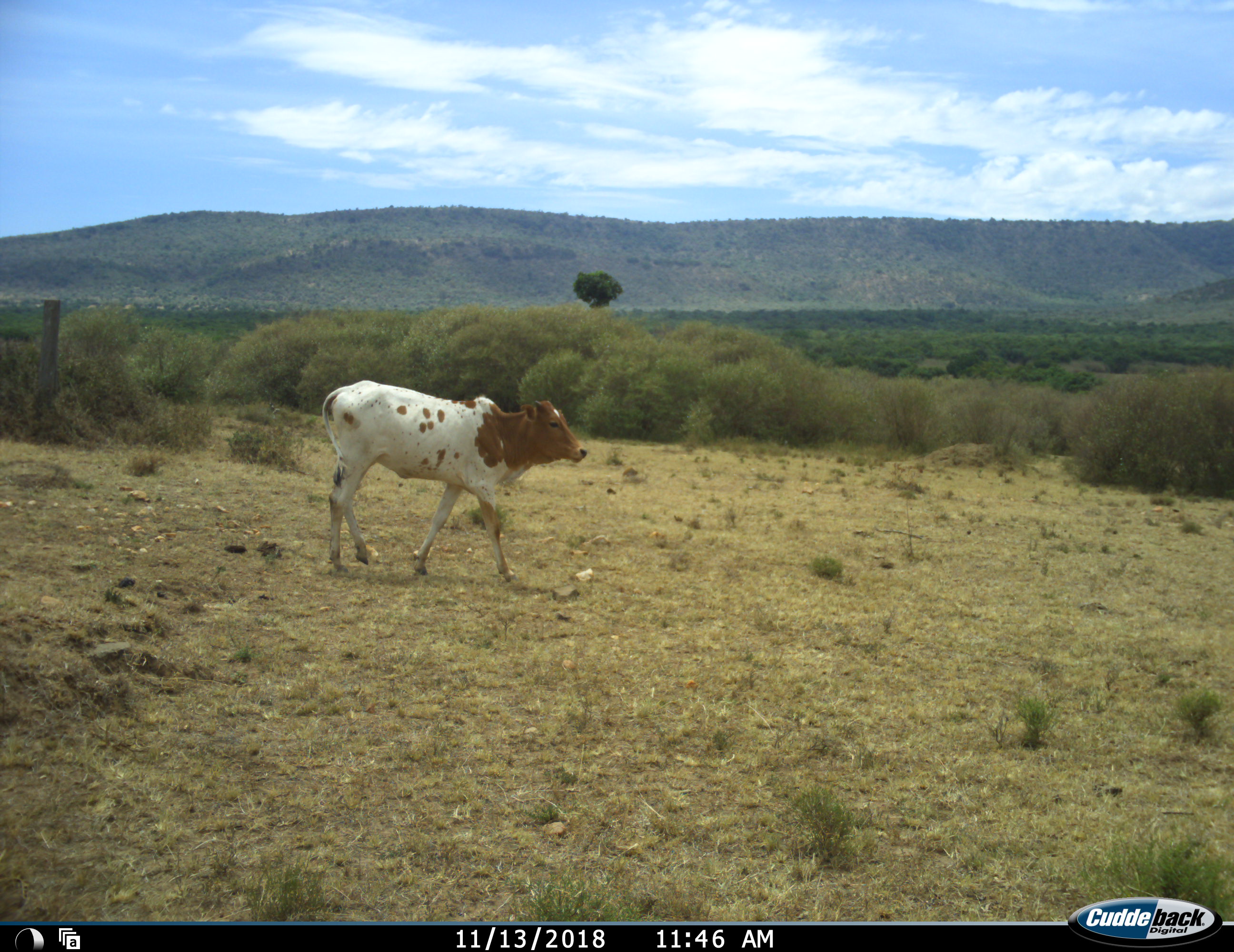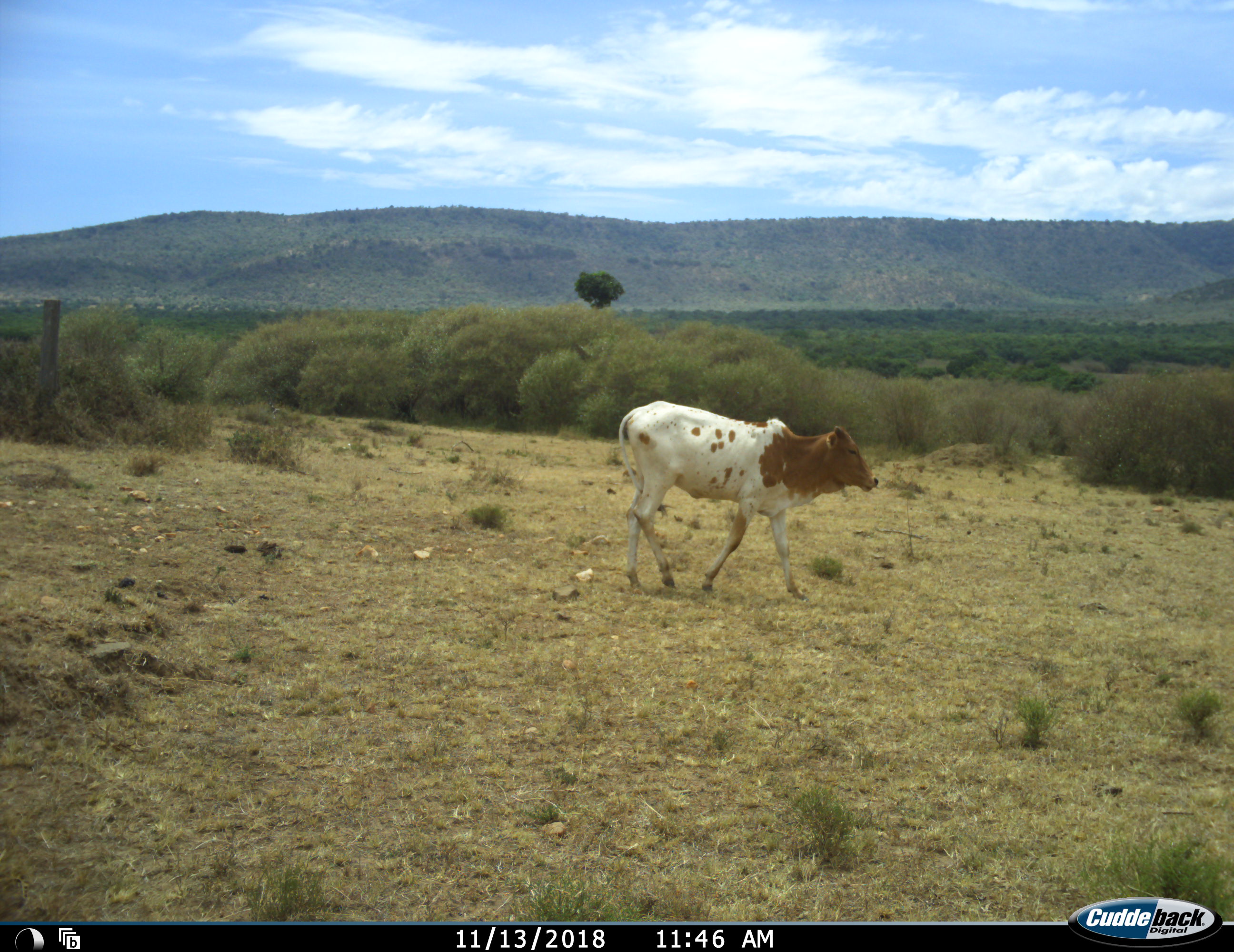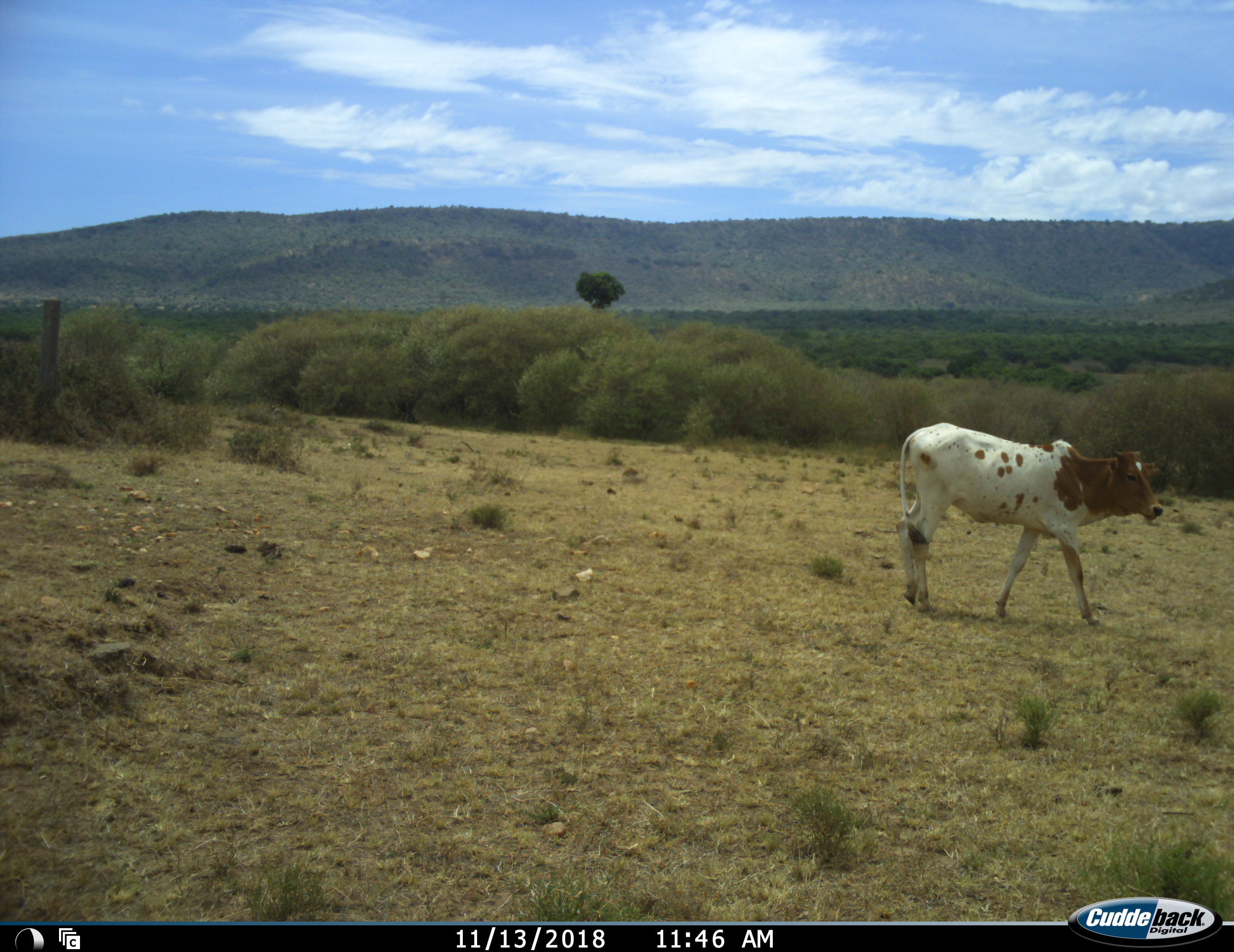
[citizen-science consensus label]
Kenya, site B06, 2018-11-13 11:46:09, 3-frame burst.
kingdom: Animalia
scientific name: Animalia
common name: animal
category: domesticanimal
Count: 1.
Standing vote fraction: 11%.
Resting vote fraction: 0%.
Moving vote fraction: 100%.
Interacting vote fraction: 0%.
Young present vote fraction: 11%.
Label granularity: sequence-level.